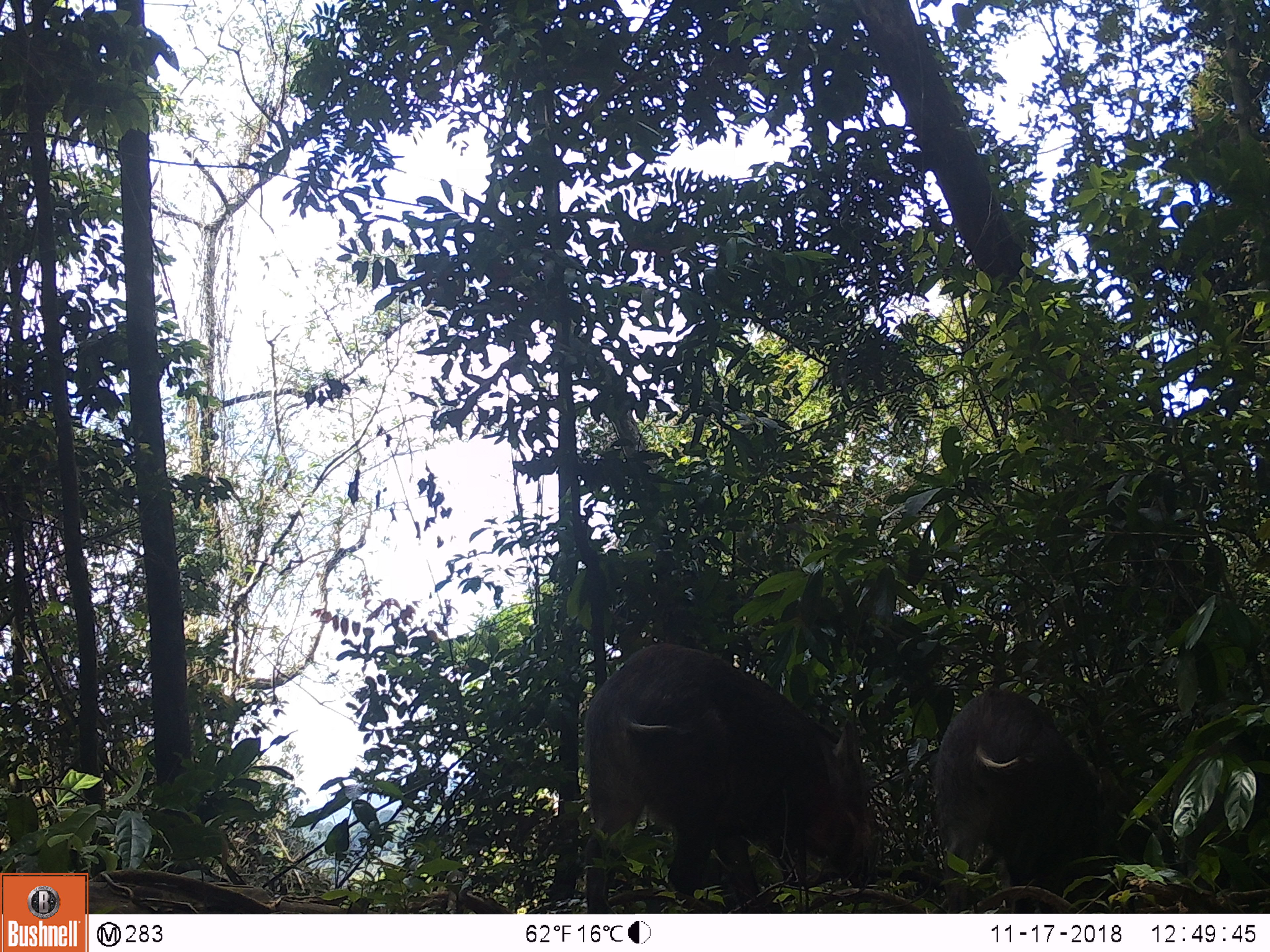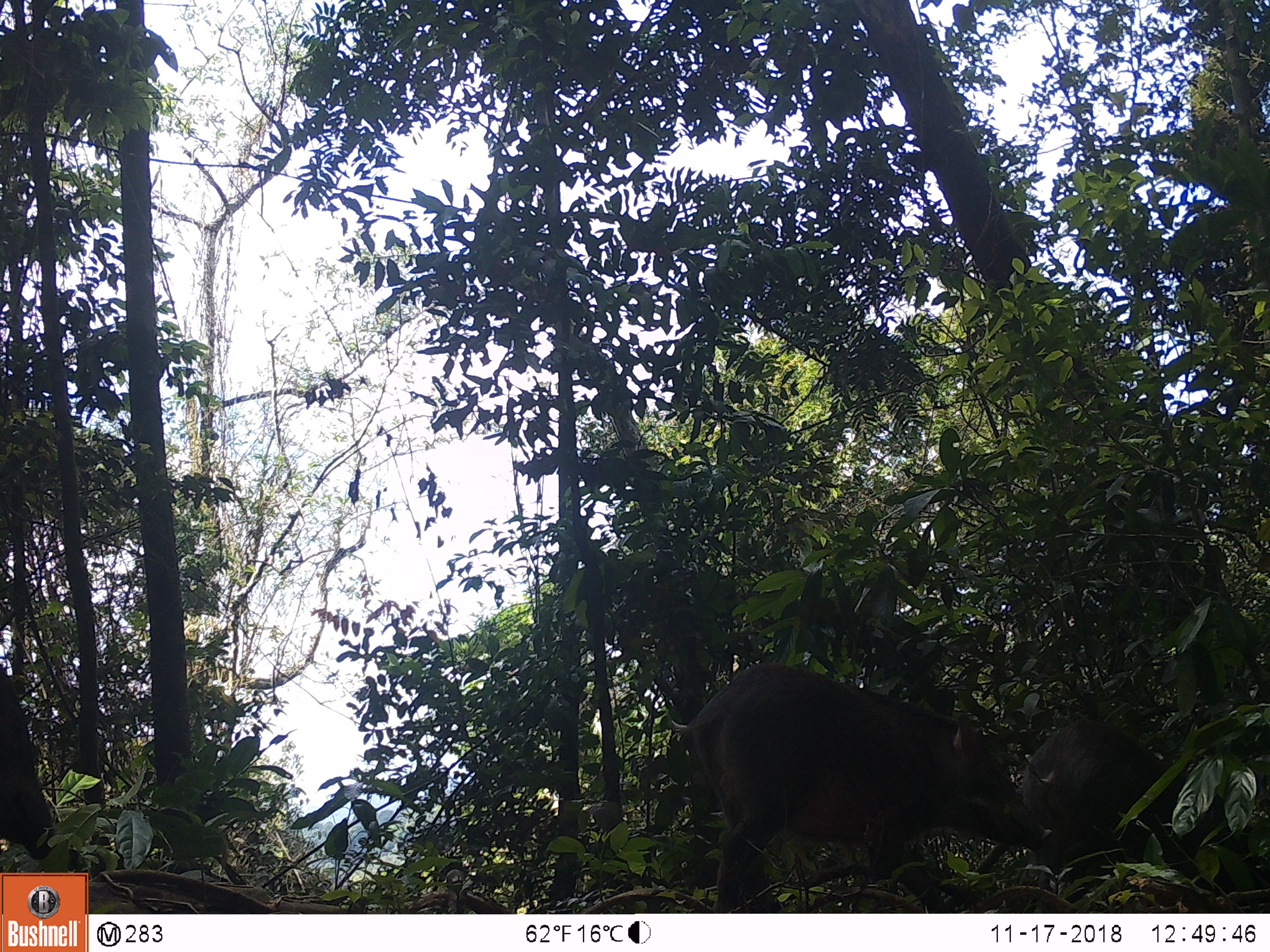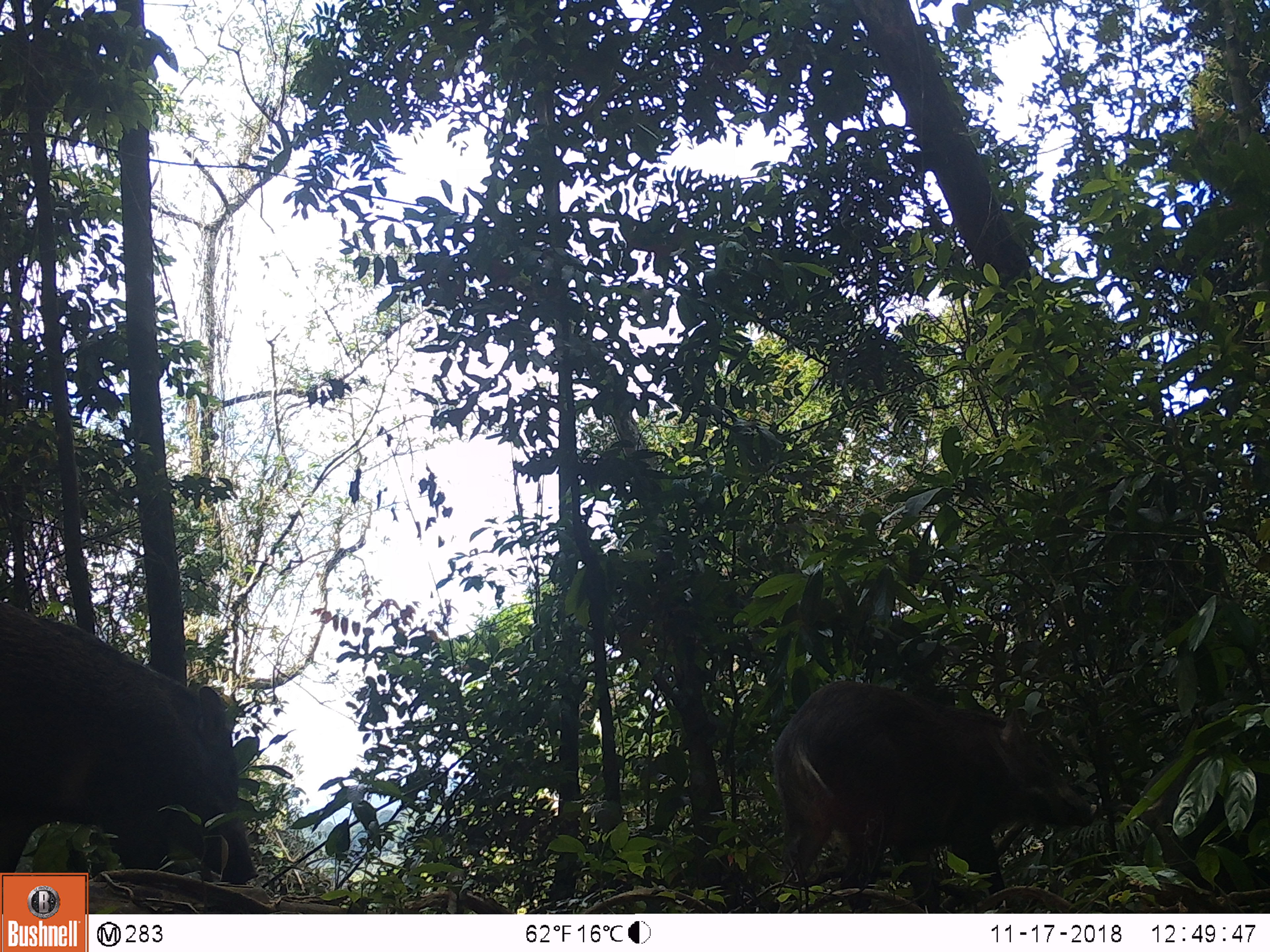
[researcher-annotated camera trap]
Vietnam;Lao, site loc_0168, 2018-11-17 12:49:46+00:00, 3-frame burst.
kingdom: Animalia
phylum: Chordata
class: Mammalia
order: Artiodactyla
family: Suidae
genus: Sus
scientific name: Sus scrofa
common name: eurasian wild pig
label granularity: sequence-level